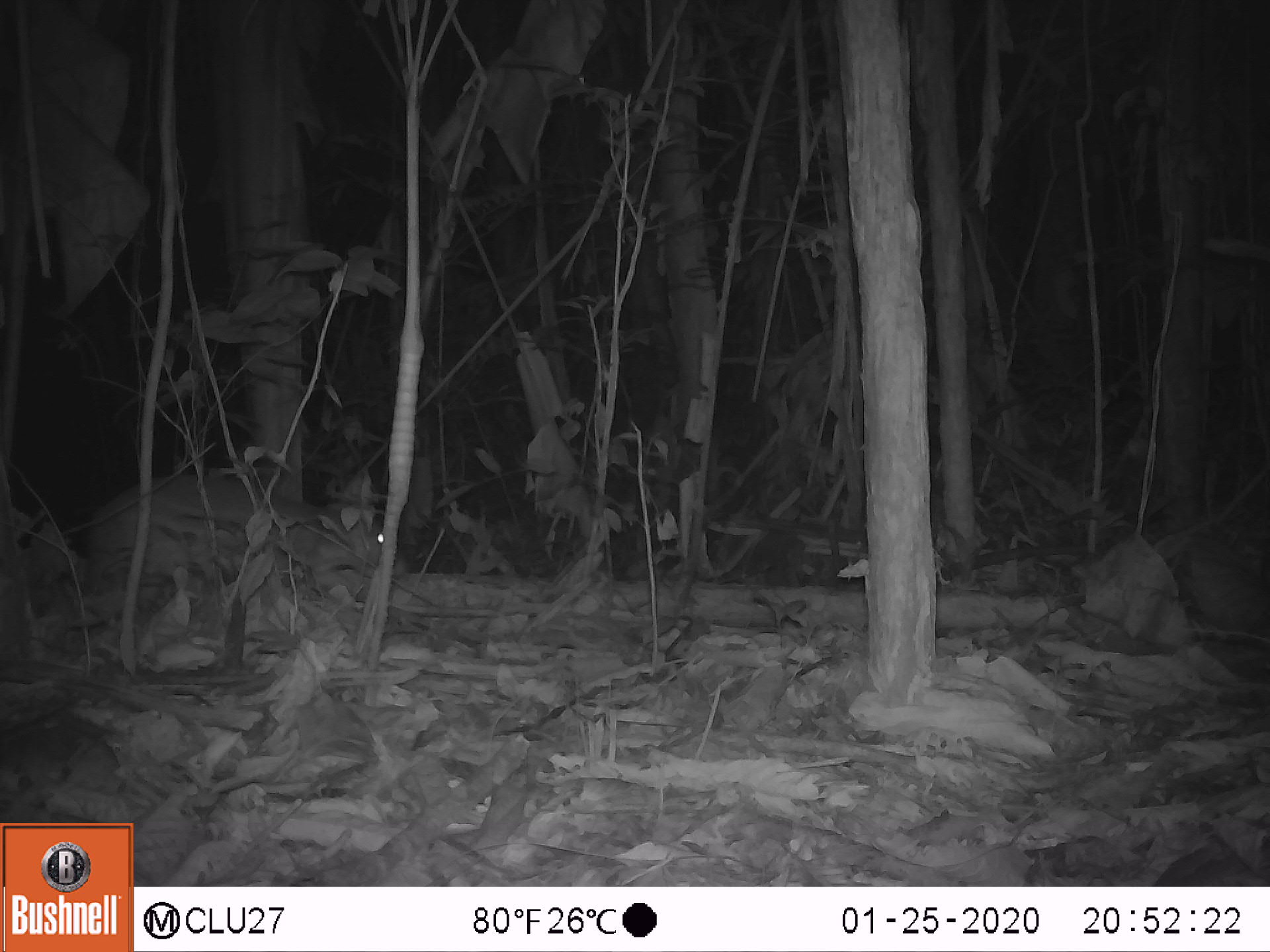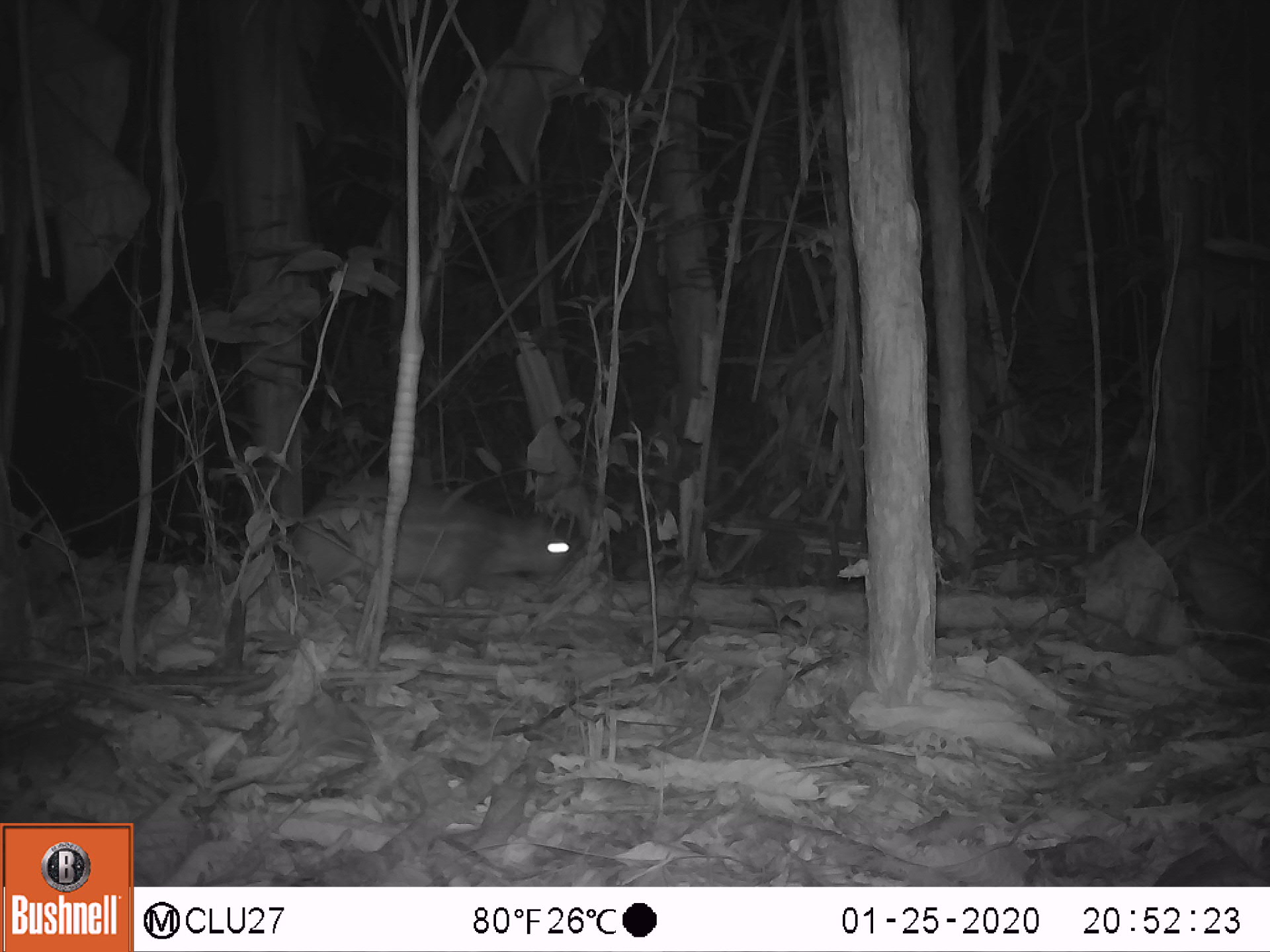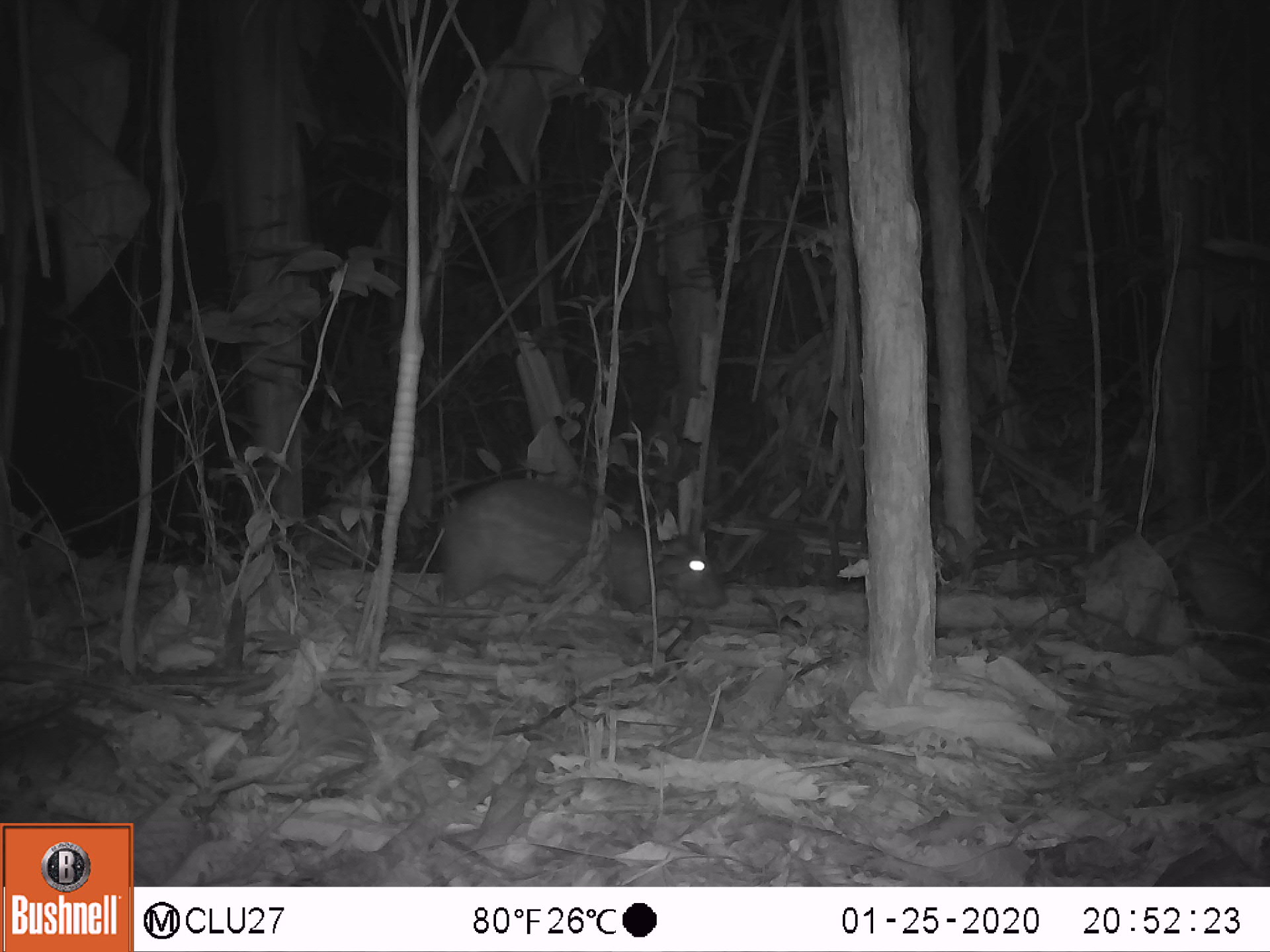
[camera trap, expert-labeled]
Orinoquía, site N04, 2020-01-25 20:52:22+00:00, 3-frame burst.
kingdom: Animalia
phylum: Chordata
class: Mammalia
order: Rodentia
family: Cuniculidae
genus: Cuniculus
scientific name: Cuniculus paca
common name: spotted paca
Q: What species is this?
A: Spotted paca (Cuniculus paca).